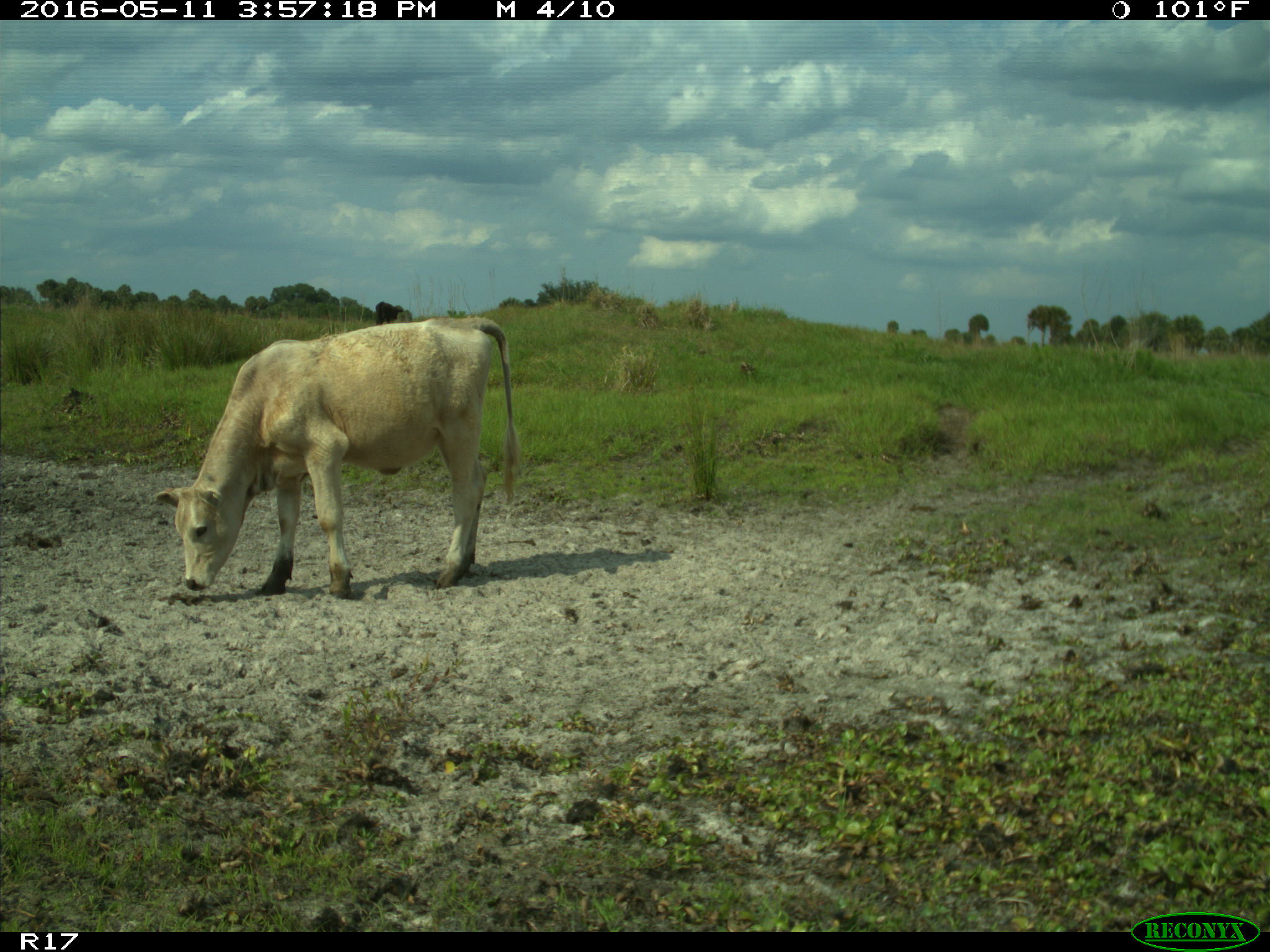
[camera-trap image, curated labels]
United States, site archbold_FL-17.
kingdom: Animalia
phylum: Chordata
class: Mammalia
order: Artiodactyla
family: Bovidae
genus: Bos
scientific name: Bos taurus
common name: domestic cow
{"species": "Bos taurus (domestic cow)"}